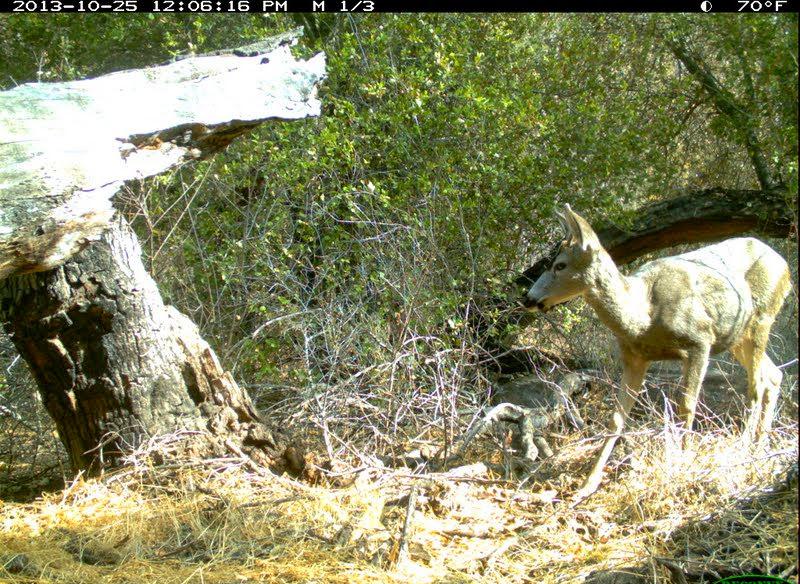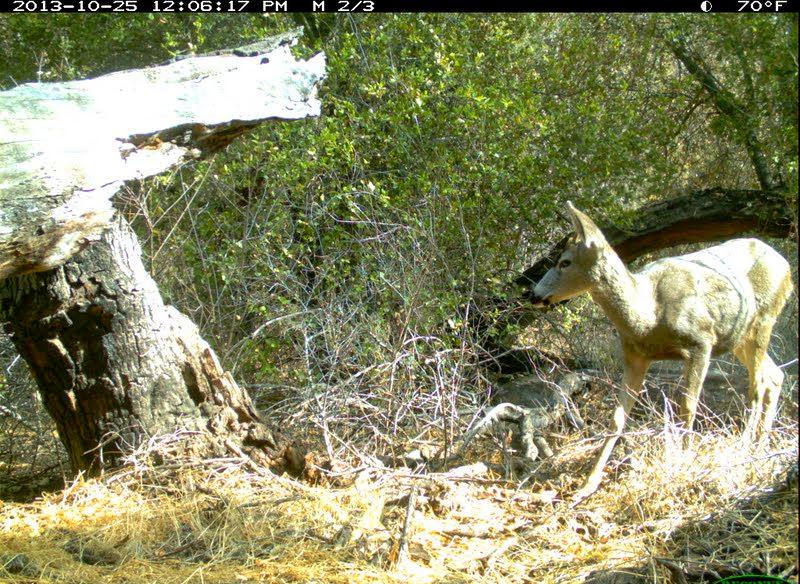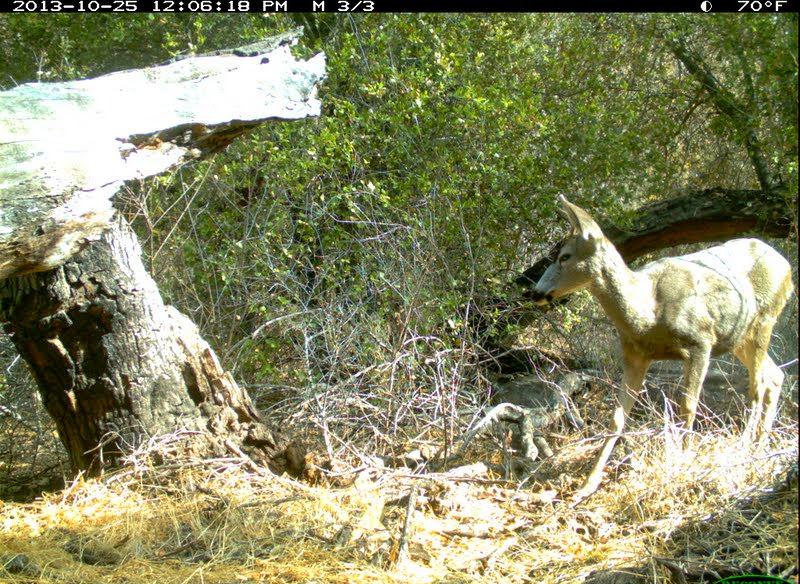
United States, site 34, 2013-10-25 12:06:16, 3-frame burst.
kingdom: Animalia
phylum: Chordata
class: Mammalia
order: Artiodactyla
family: Cervidae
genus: Odocoileus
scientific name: Odocoileus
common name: deer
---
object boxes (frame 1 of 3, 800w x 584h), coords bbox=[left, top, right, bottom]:
deer: bbox=[520, 199, 794, 503]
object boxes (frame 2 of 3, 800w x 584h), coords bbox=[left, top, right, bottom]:
deer: bbox=[527, 198, 795, 508]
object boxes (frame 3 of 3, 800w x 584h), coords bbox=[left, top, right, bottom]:
deer: bbox=[526, 191, 795, 505]